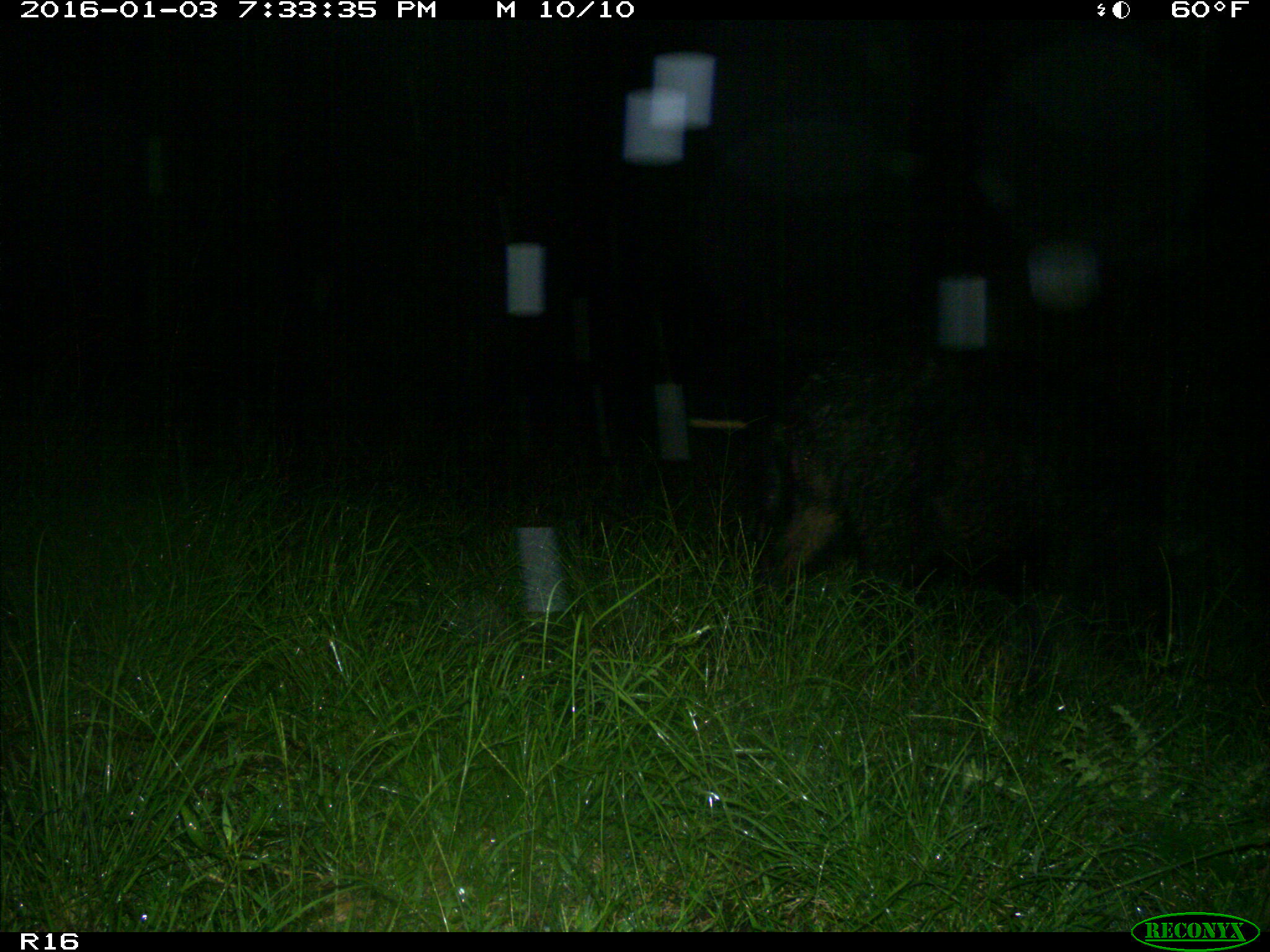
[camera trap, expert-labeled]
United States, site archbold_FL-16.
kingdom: Animalia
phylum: Chordata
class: Mammalia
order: Artiodactyla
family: Suidae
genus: Sus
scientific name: Sus scrofa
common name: wild boar